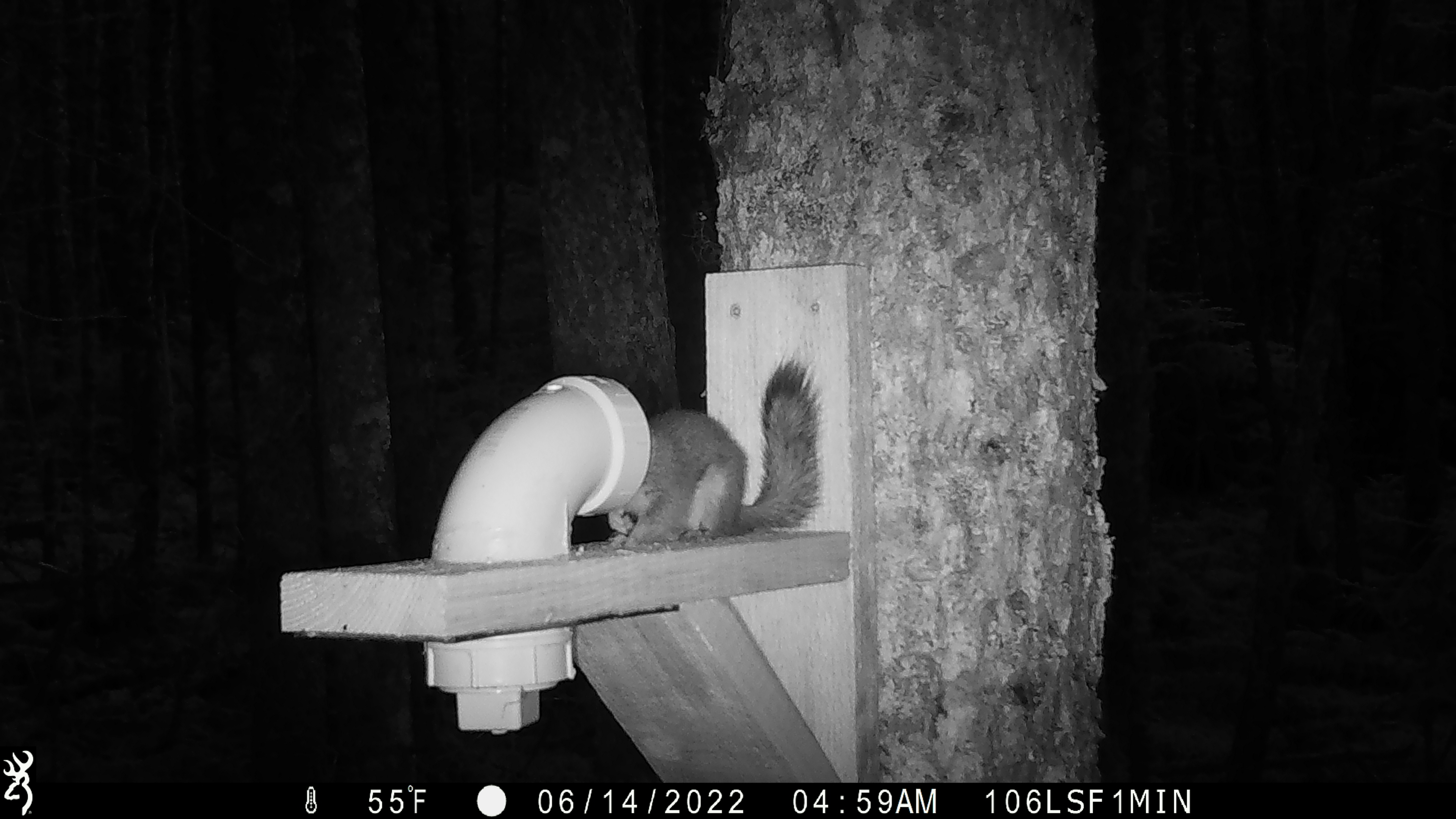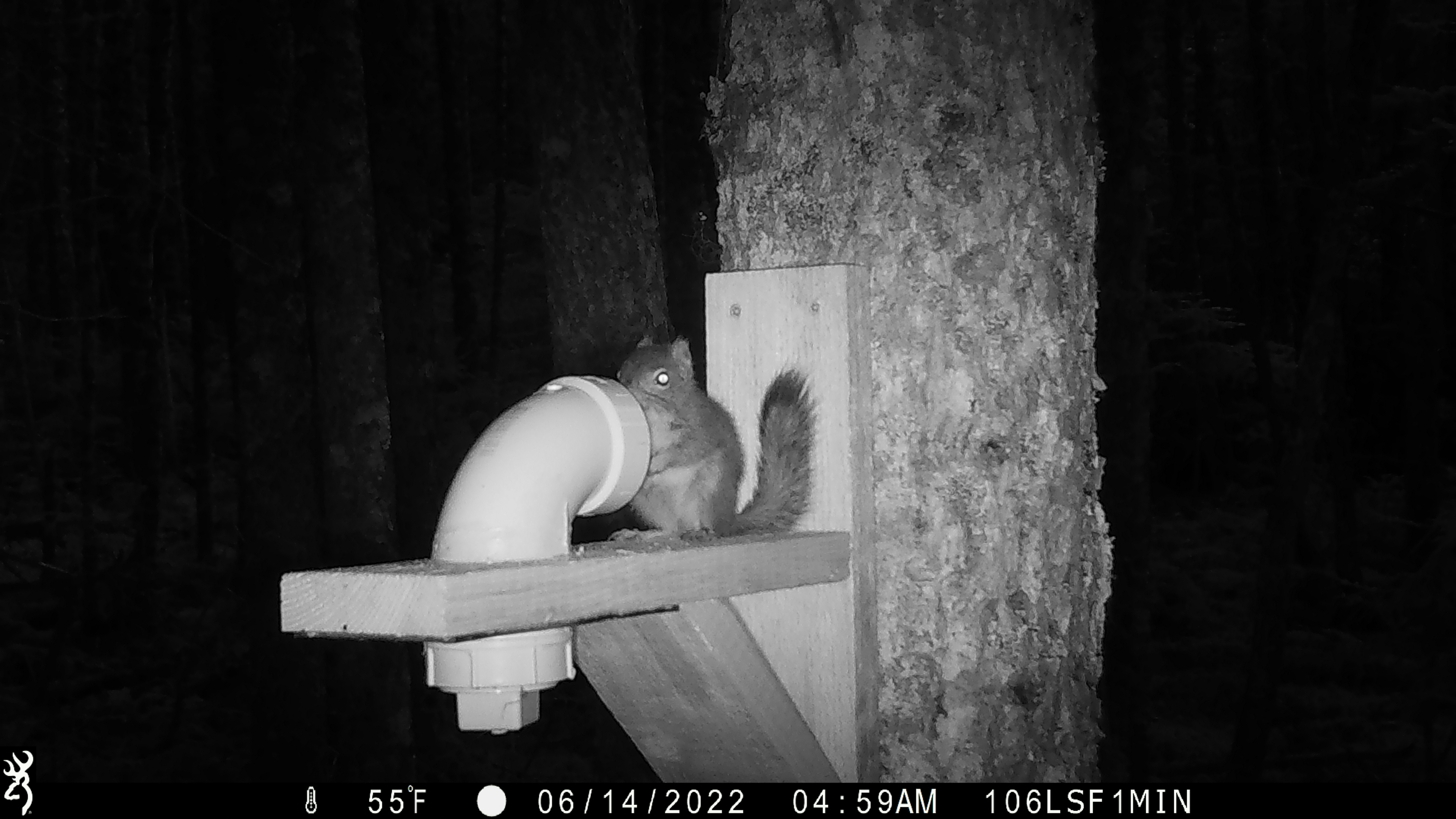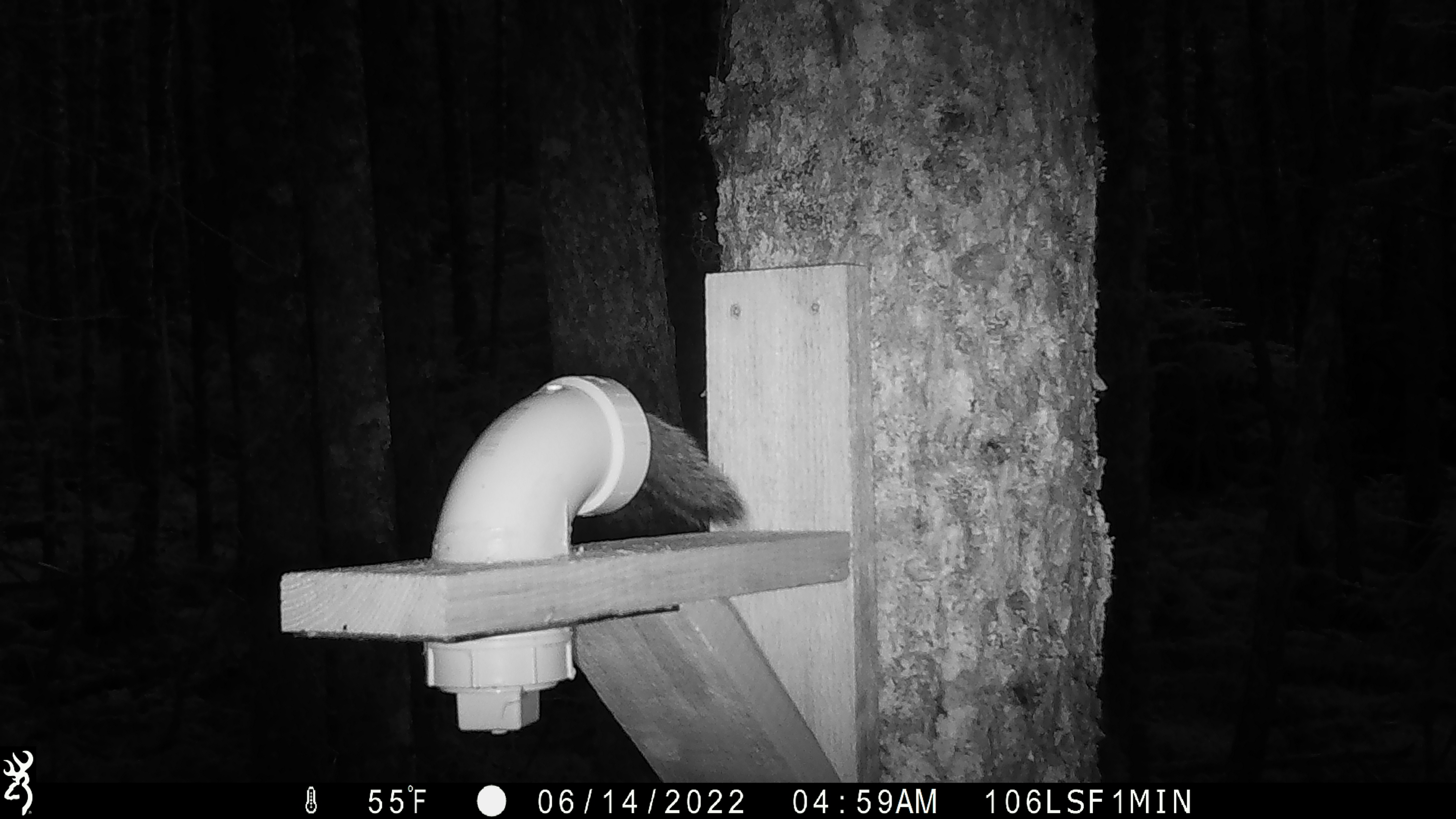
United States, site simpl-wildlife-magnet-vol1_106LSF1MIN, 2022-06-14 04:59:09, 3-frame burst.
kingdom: Animalia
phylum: Chordata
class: Mammalia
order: Rodentia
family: Sciuridae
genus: Tamiasciurus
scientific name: Tamiasciurus hudsonicus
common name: red squirrel